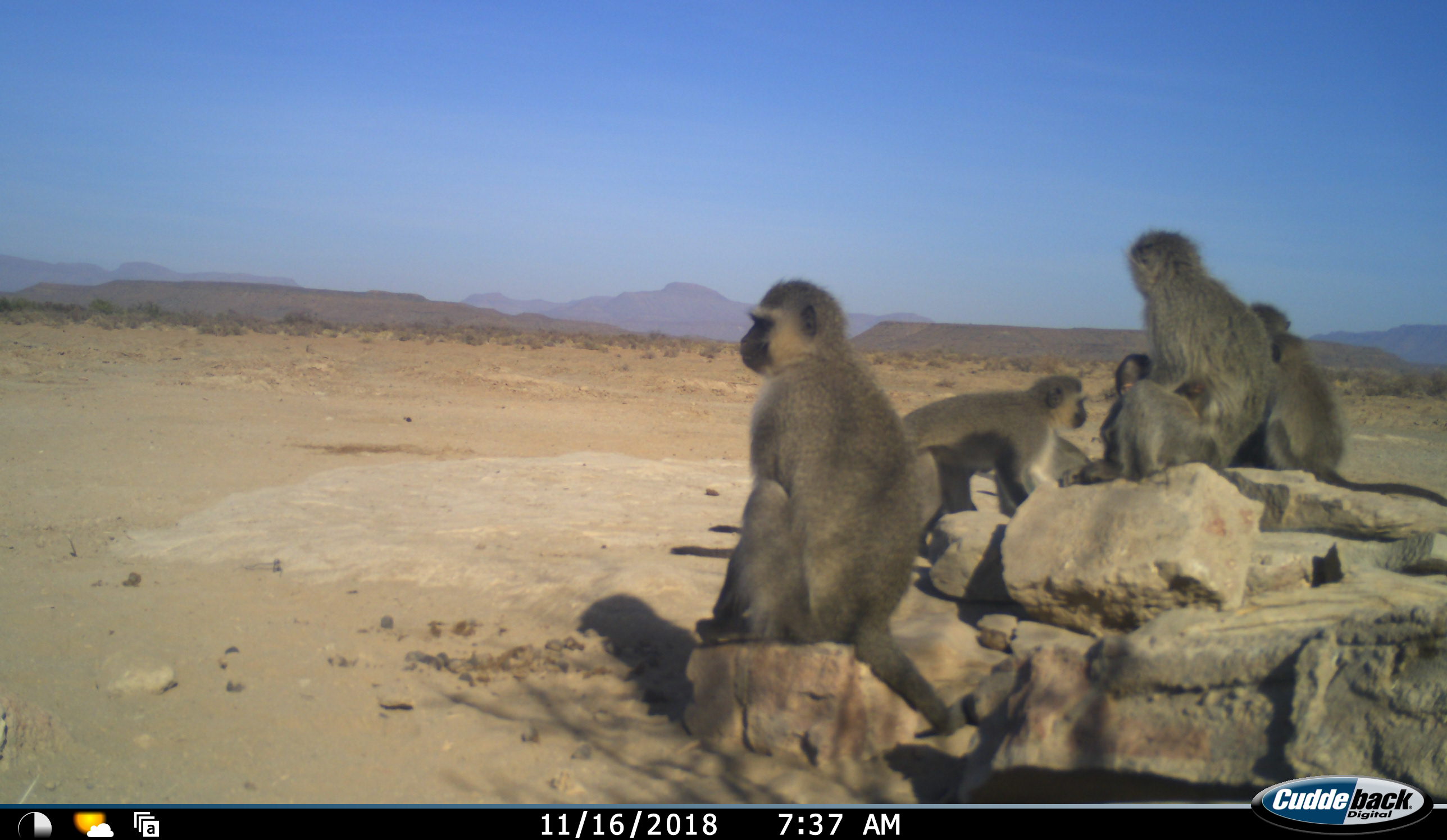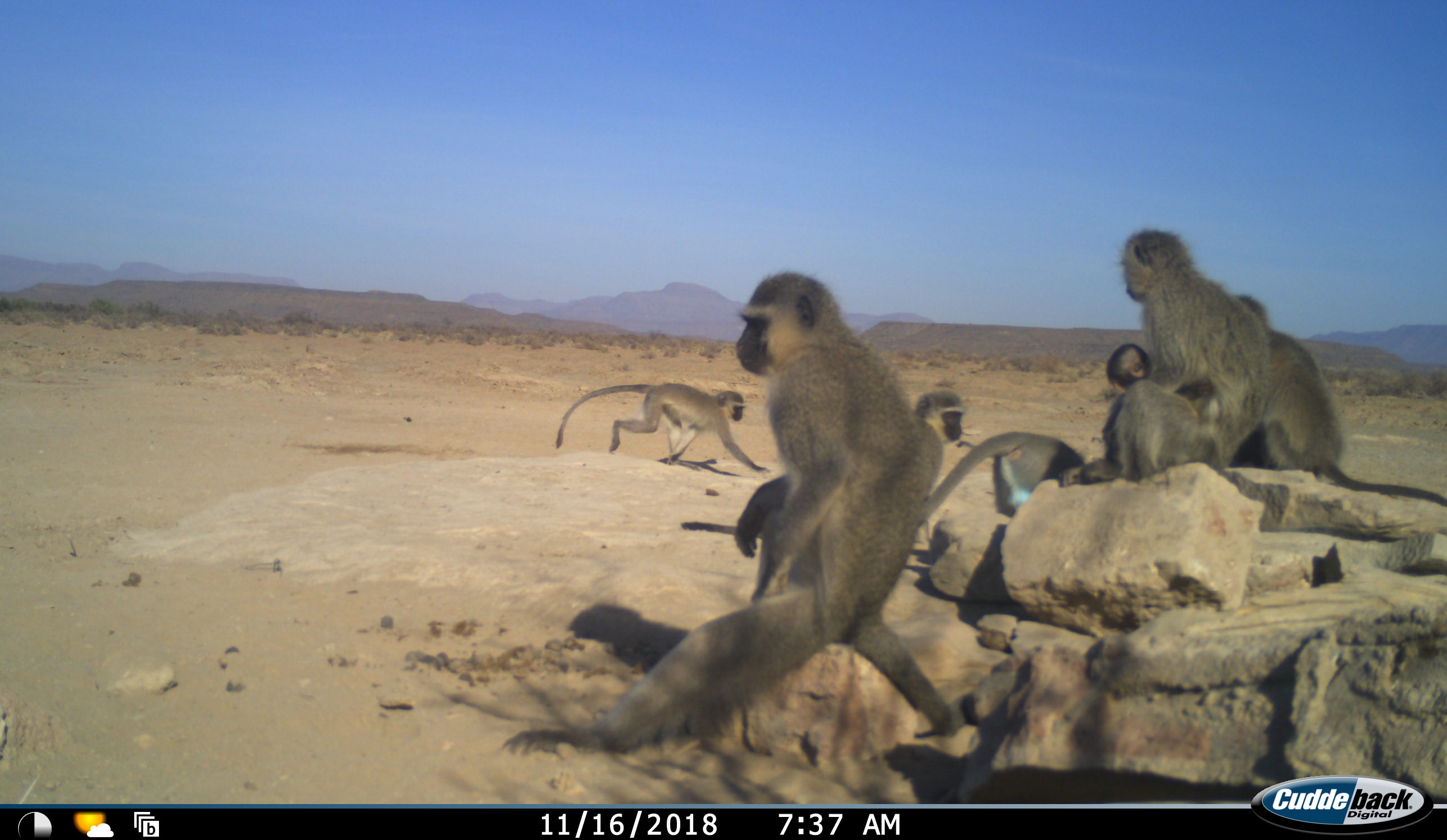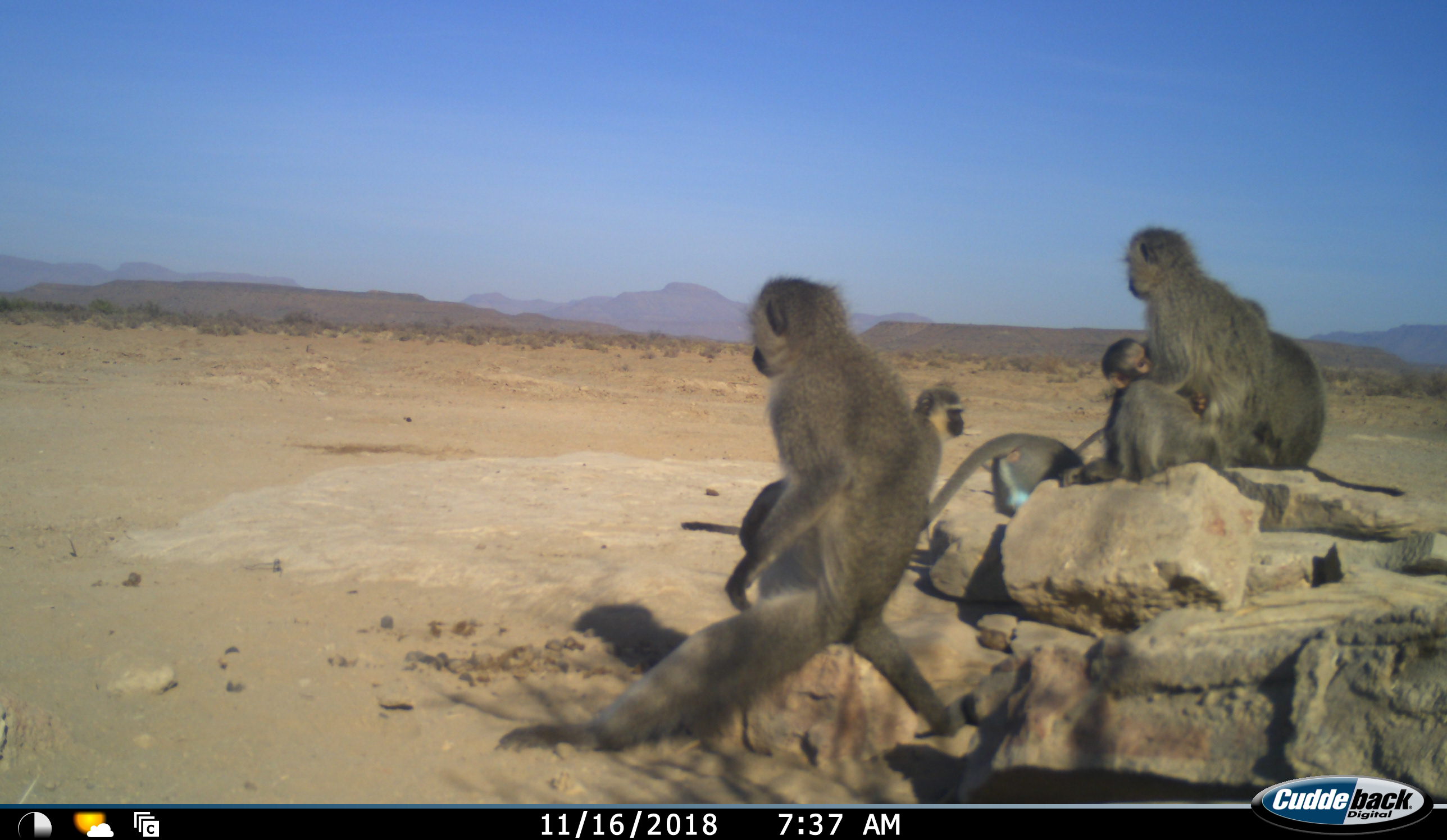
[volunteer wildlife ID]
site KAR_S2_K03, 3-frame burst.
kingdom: Animalia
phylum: Chordata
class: Mammalia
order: Primates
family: Cercopithecidae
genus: Chlorocebus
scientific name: Chlorocebus pygerythrus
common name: vervet monkey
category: monkeyvervet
Monkeyvervet (vervet monkey) (Chlorocebus pygerythrus), count 7. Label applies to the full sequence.